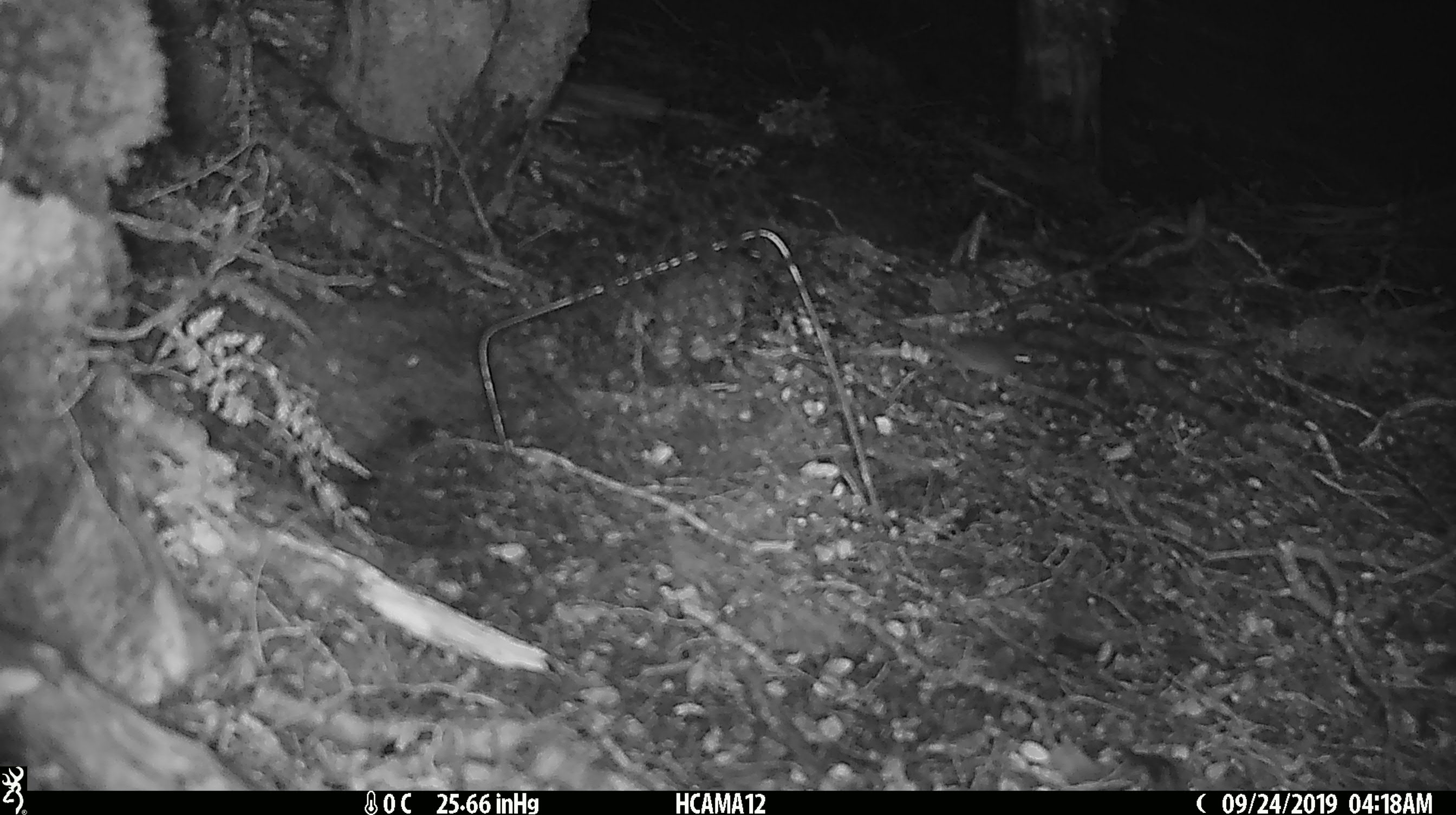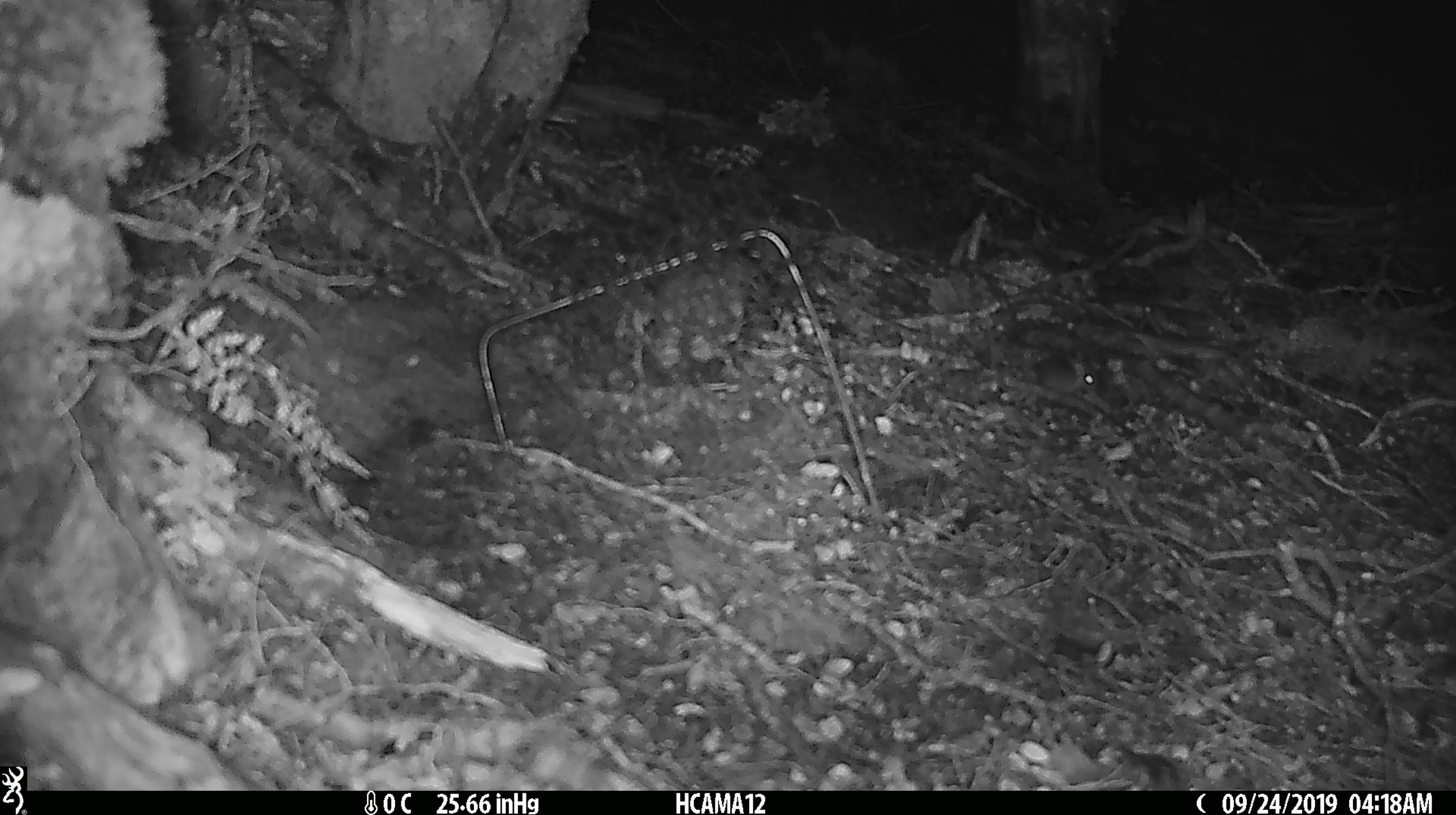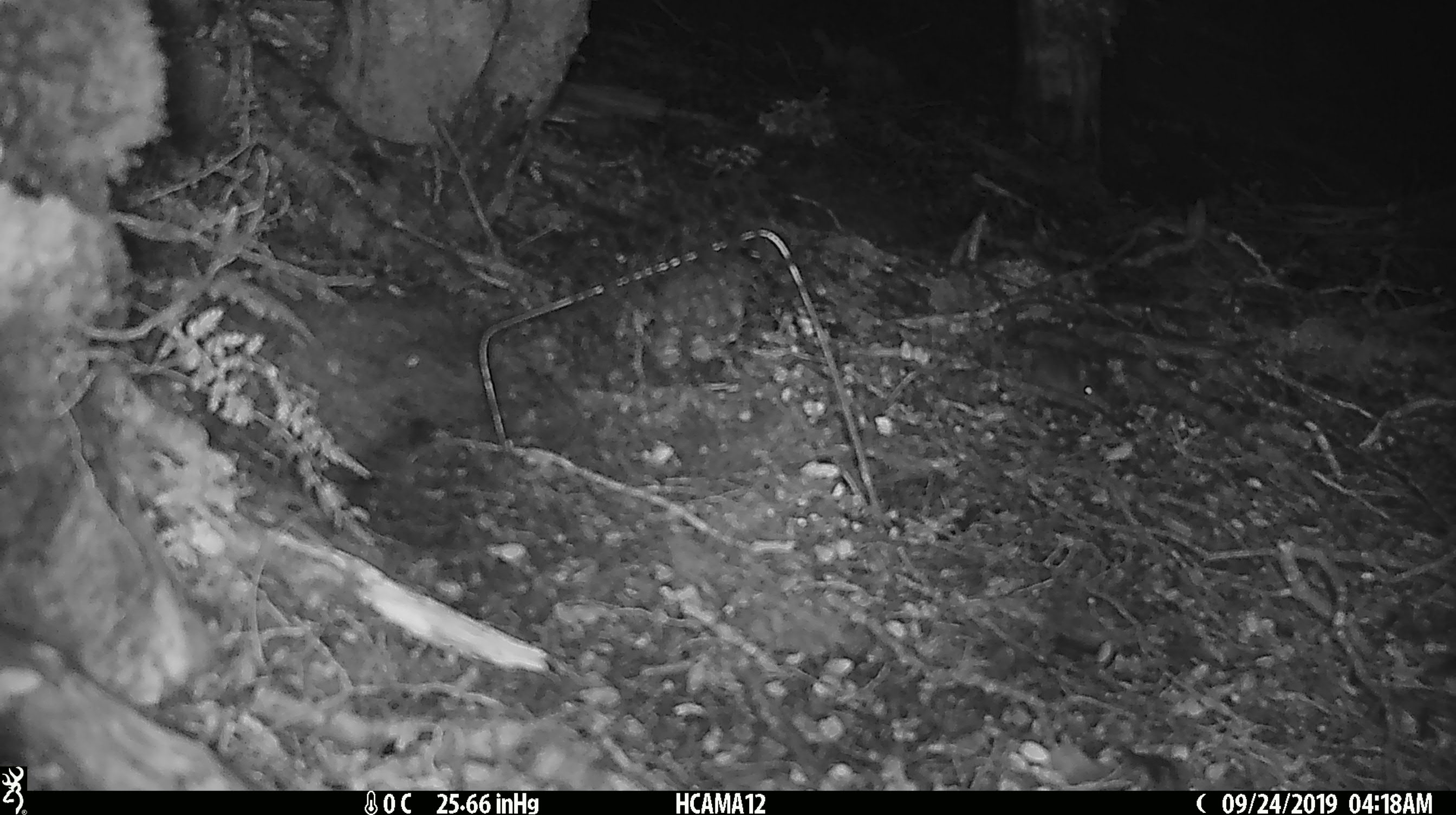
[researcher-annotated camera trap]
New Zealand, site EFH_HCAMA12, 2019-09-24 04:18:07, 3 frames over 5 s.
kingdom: Animalia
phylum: Chordata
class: Mammalia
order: Rodentia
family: Muridae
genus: Mus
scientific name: Mus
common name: mouse